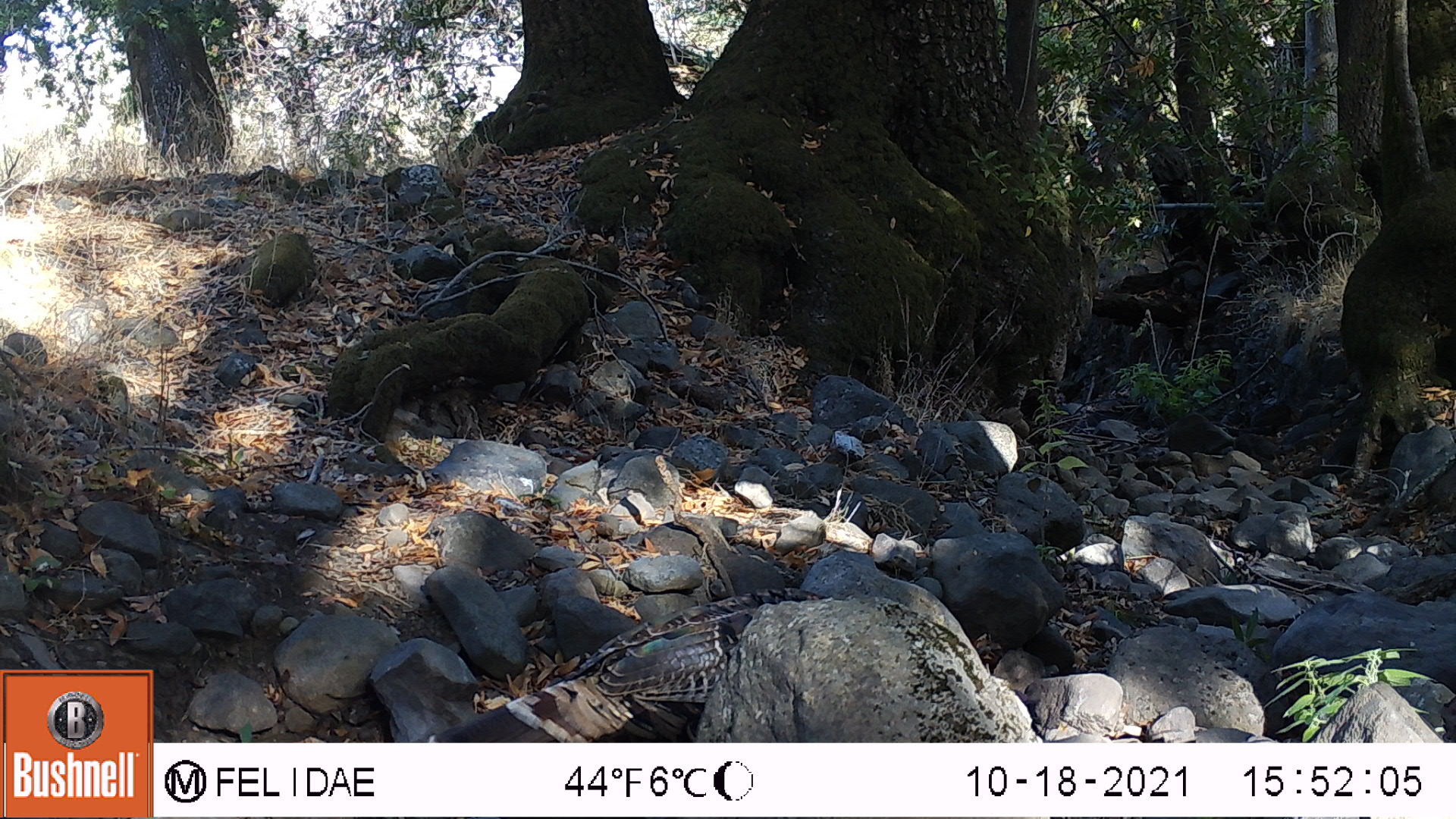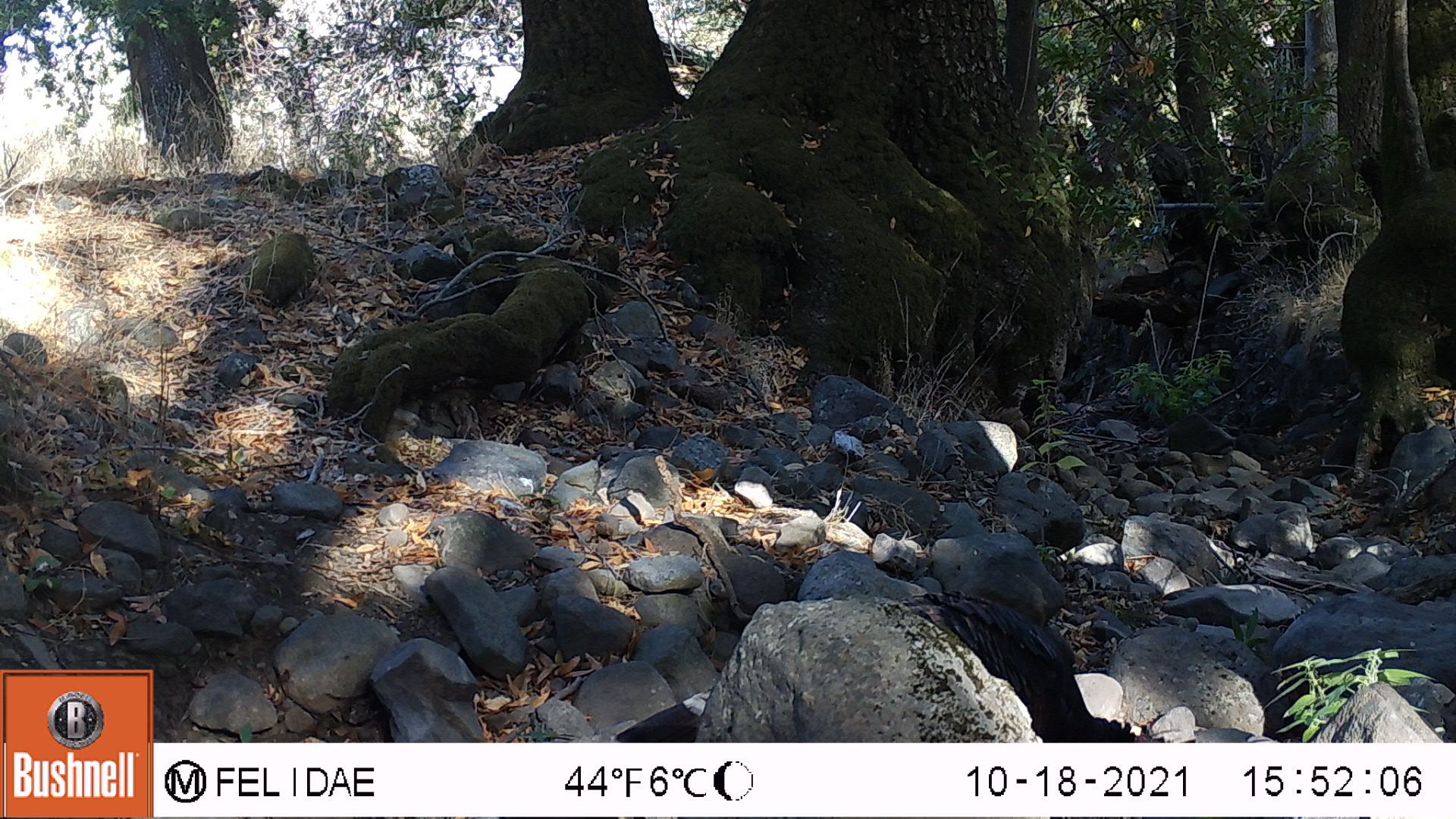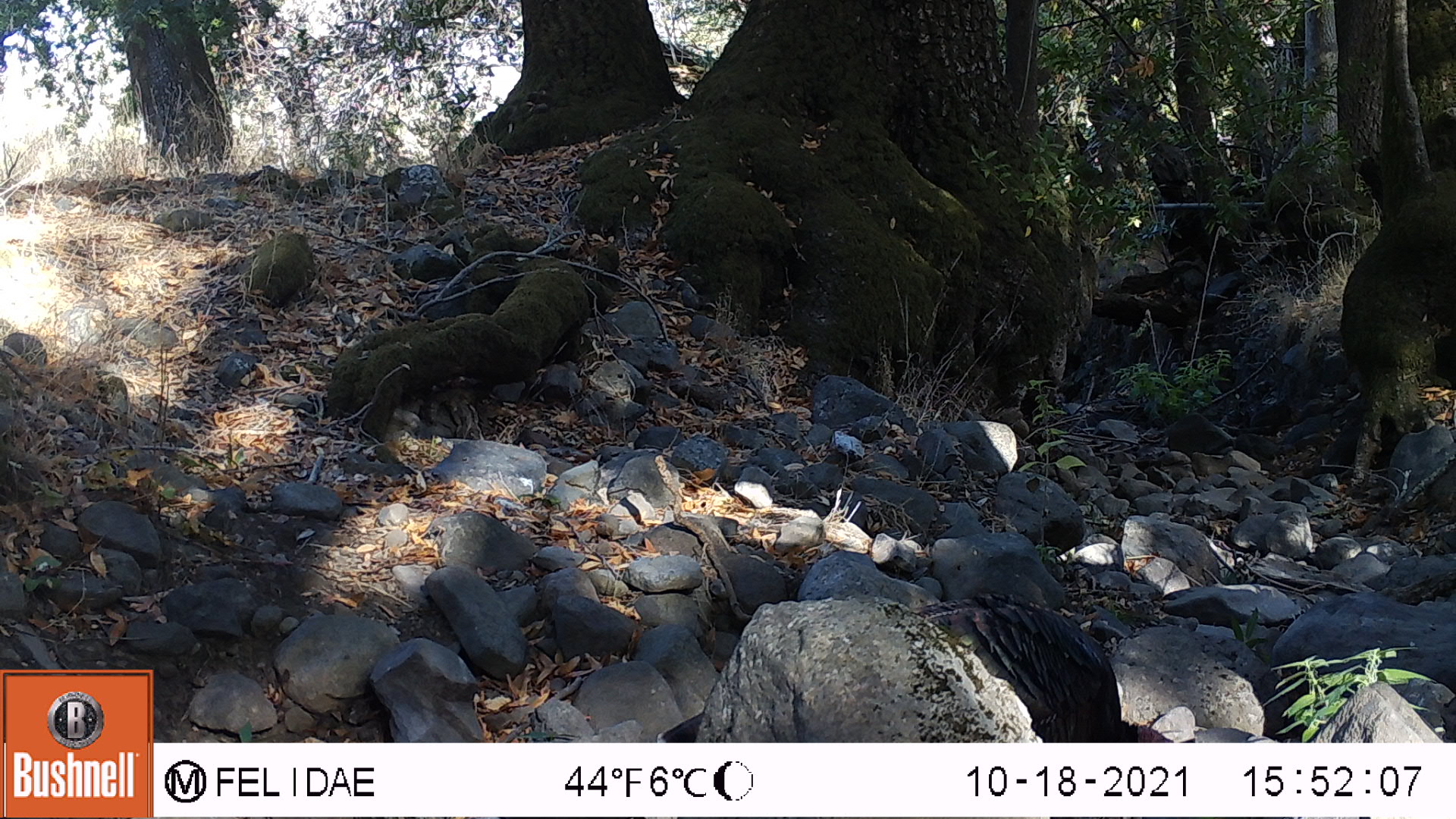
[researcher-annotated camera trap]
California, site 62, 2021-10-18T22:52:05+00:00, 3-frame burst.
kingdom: Animalia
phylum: Chordata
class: Aves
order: Galliformes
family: Phasianidae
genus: Meleagris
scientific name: Meleagris gallopavo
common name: turkey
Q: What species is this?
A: Turkey (Meleagris gallopavo).